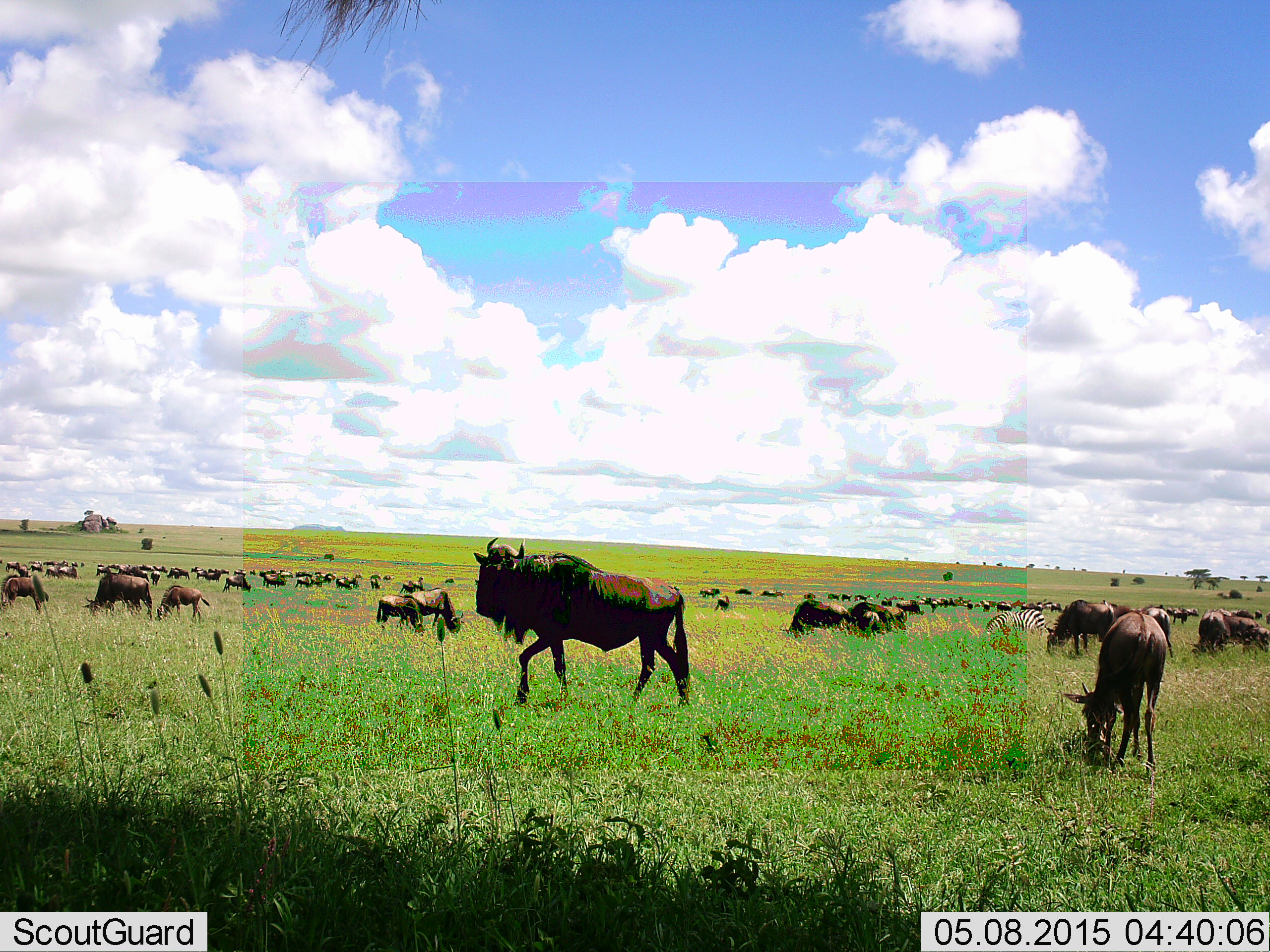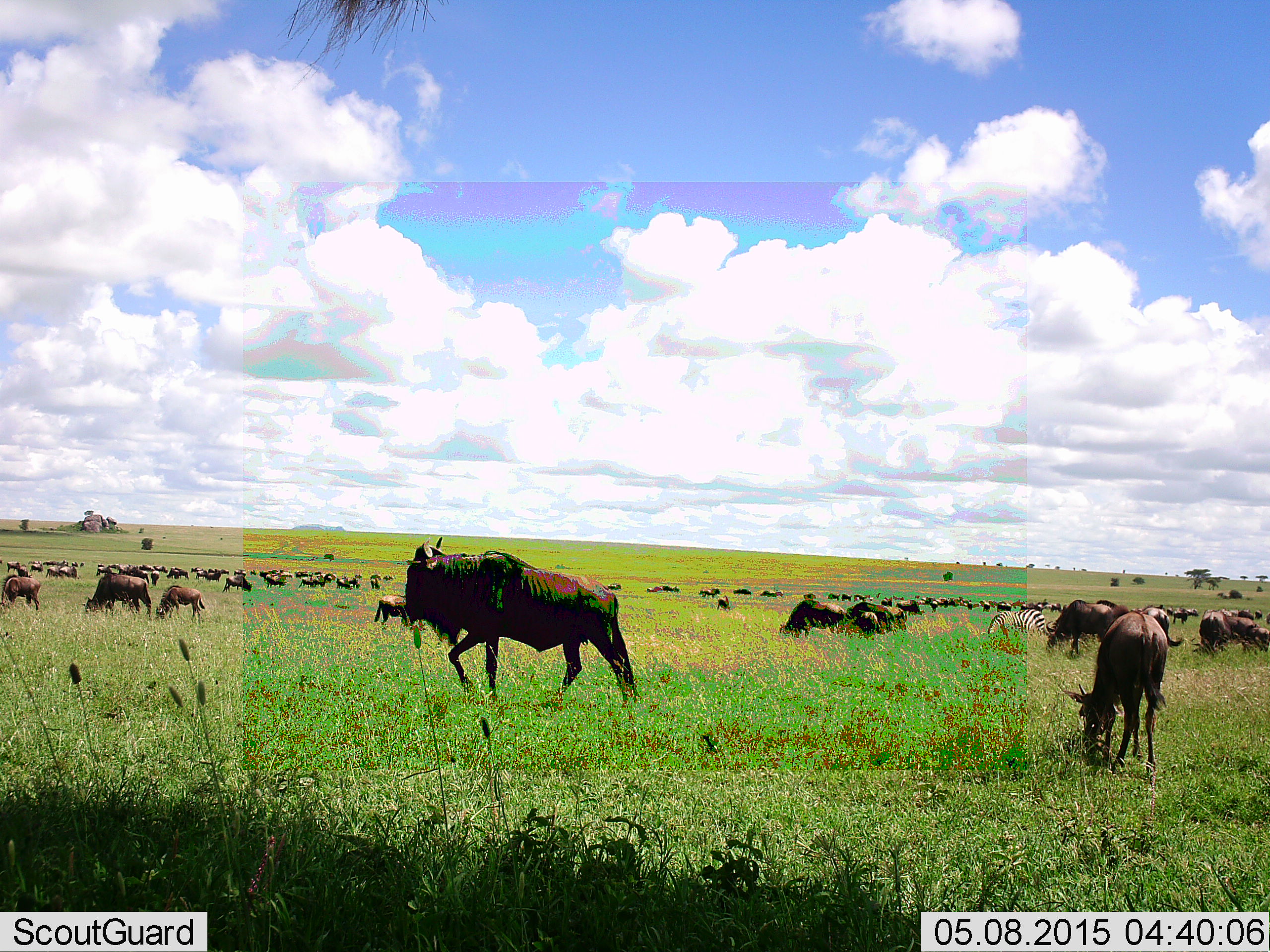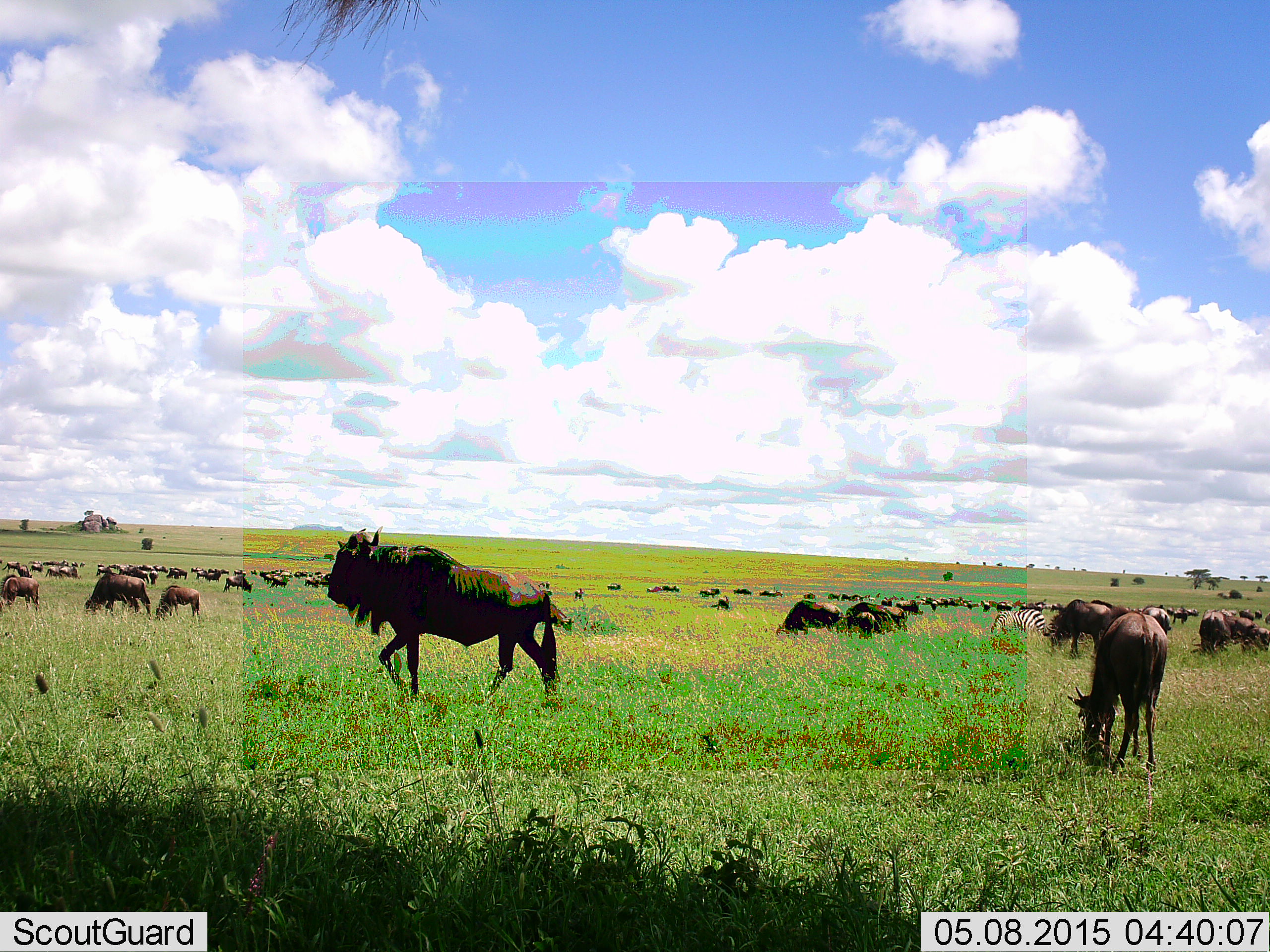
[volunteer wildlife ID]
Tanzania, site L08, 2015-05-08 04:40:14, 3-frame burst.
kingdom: Animalia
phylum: Chordata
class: Mammalia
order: Artiodactyla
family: Bovidae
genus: Connochaetes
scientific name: Connochaetes taurinus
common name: blue wildebeest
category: wildebeest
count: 51+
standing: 53%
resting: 29%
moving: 76%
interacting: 18%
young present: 29%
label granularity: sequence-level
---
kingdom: Animalia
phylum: Chordata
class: Mammalia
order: Perissodactyla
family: Equidae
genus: Equus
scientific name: Equus quagga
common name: plains zebra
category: zebra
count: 1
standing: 10%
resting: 10%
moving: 0%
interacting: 0%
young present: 0%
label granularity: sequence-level